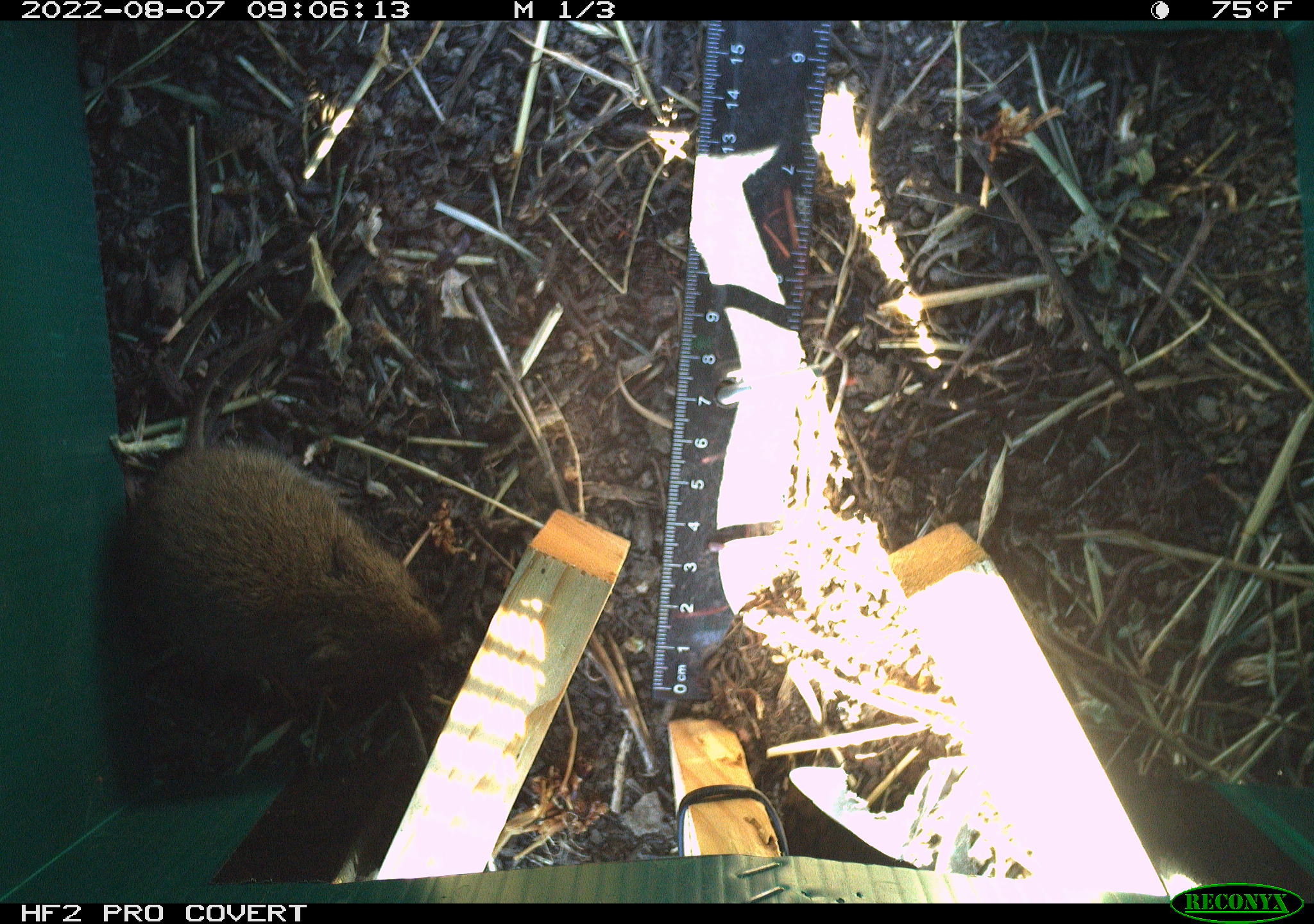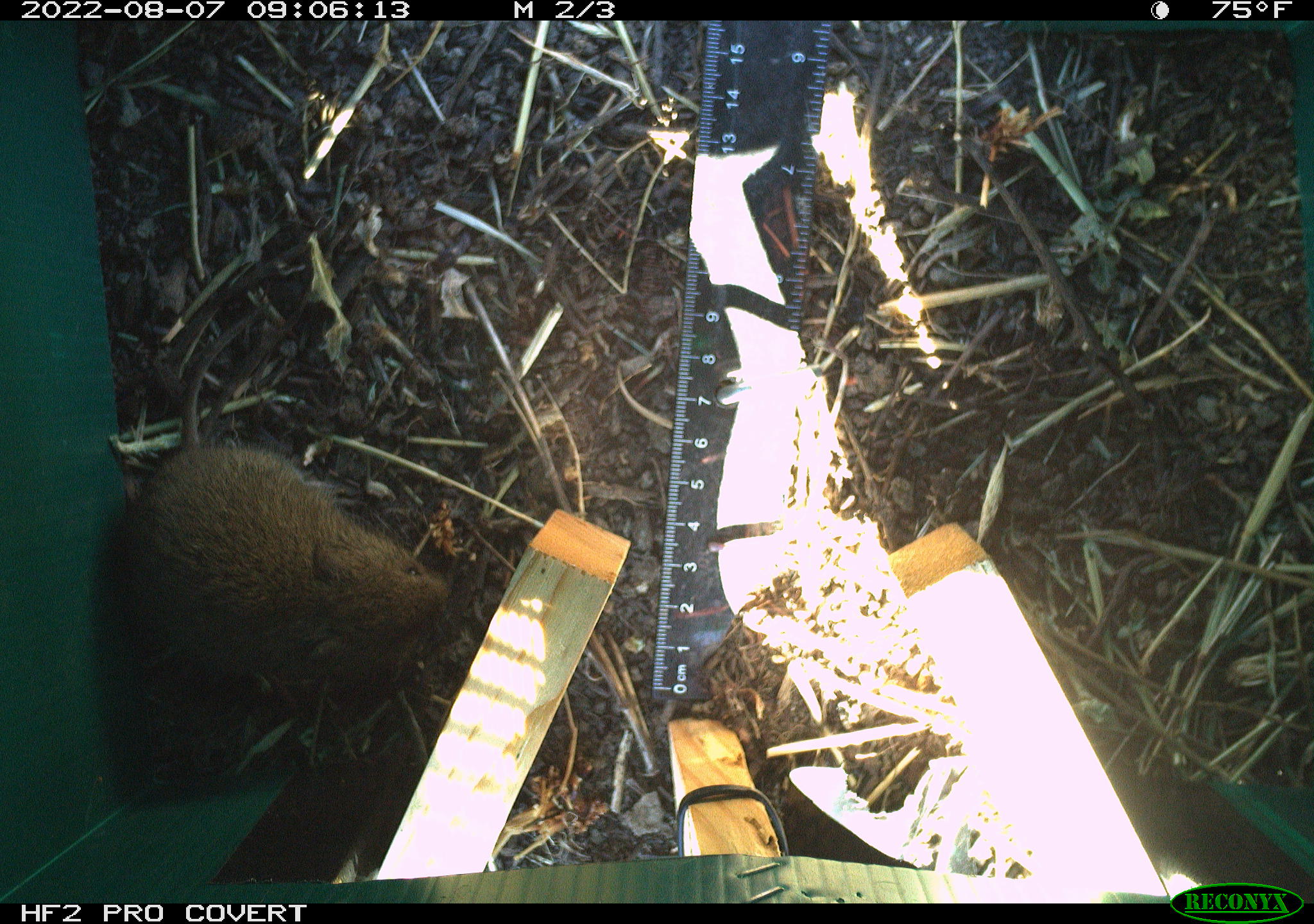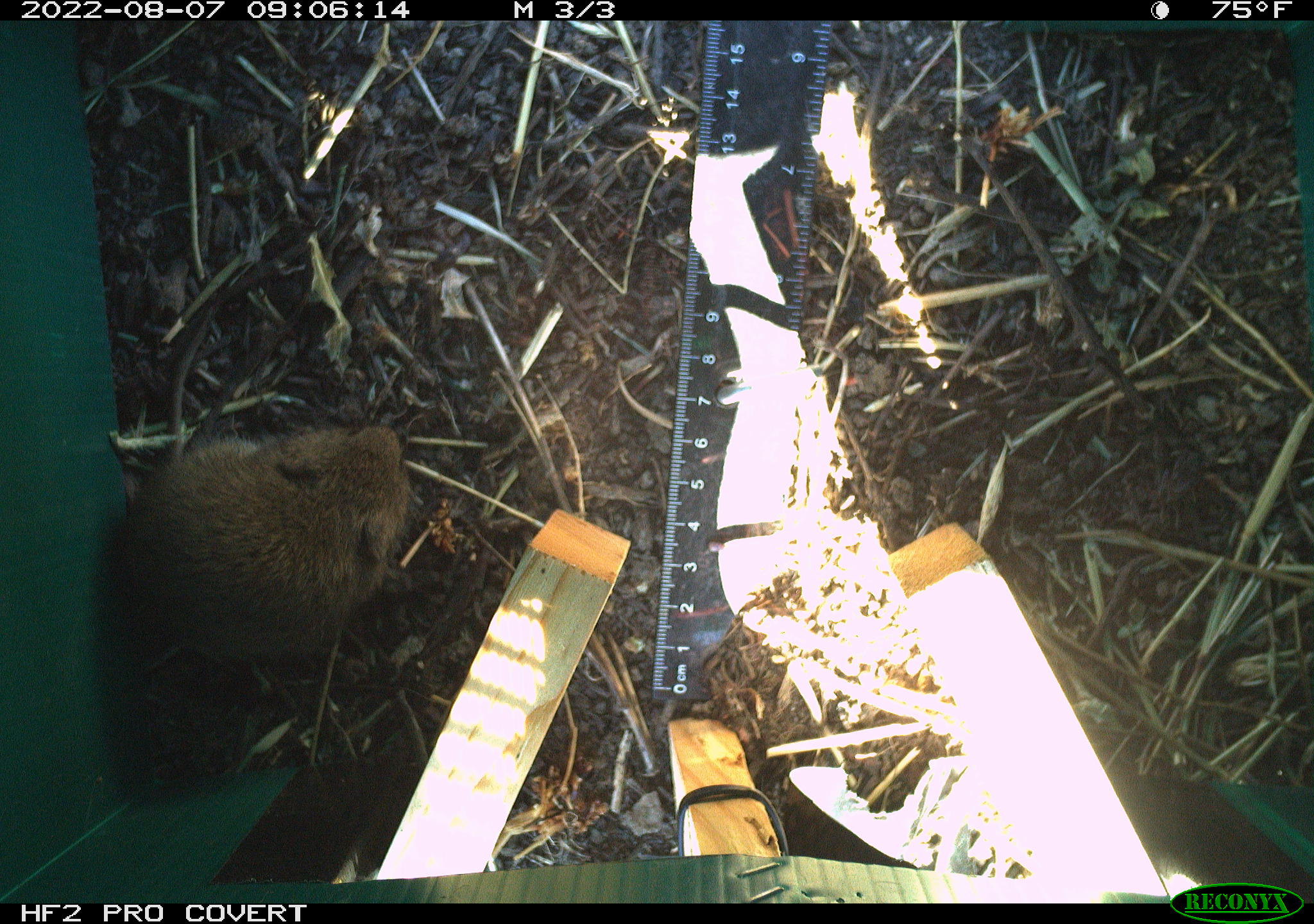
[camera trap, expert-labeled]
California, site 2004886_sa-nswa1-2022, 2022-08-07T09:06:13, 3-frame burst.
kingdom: Animalia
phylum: Chordata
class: Mammalia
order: Rodentia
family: Cricetidae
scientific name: Cricetidae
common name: hamsters, voles, lemmings, and allies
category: cricetidae family